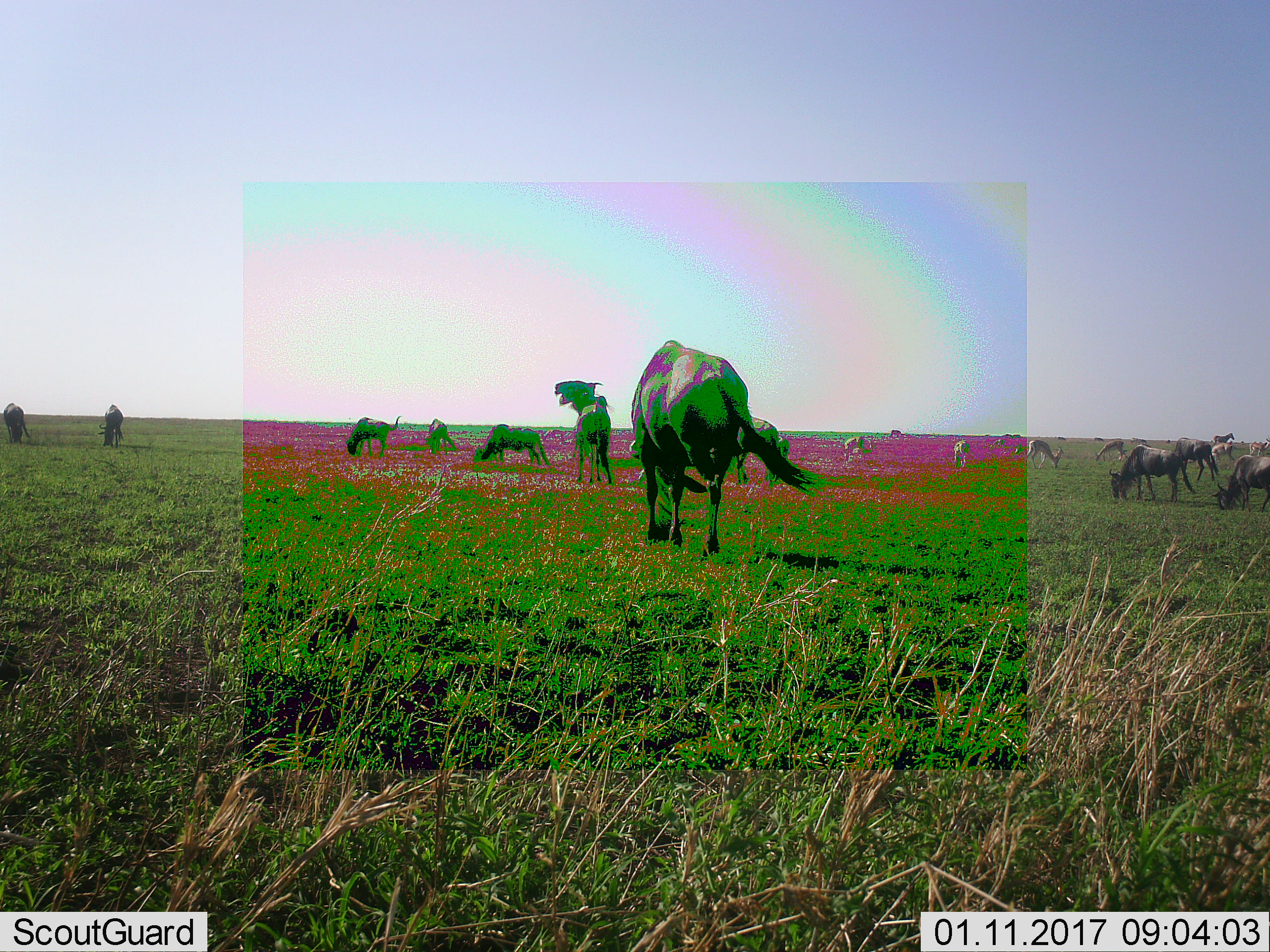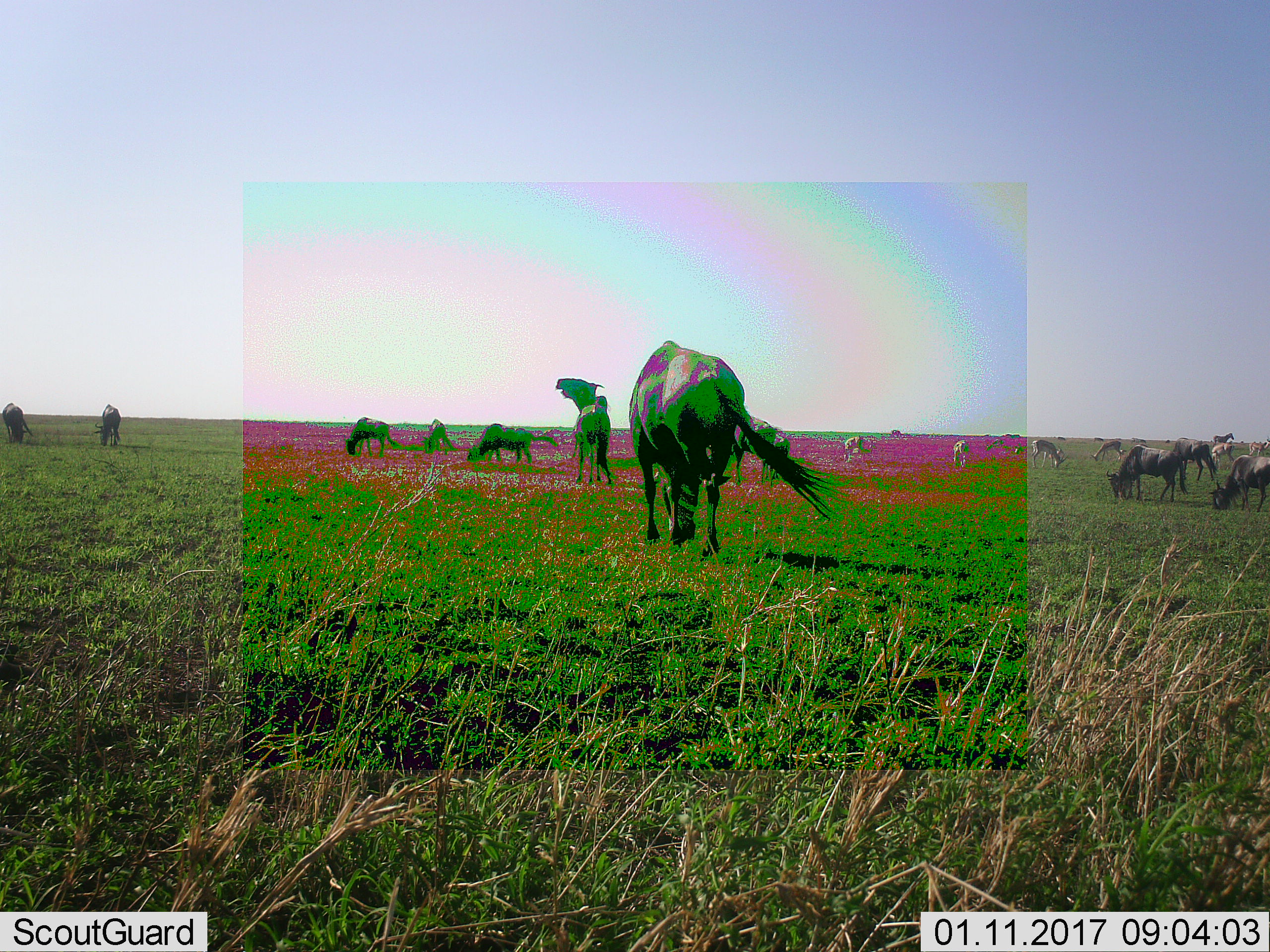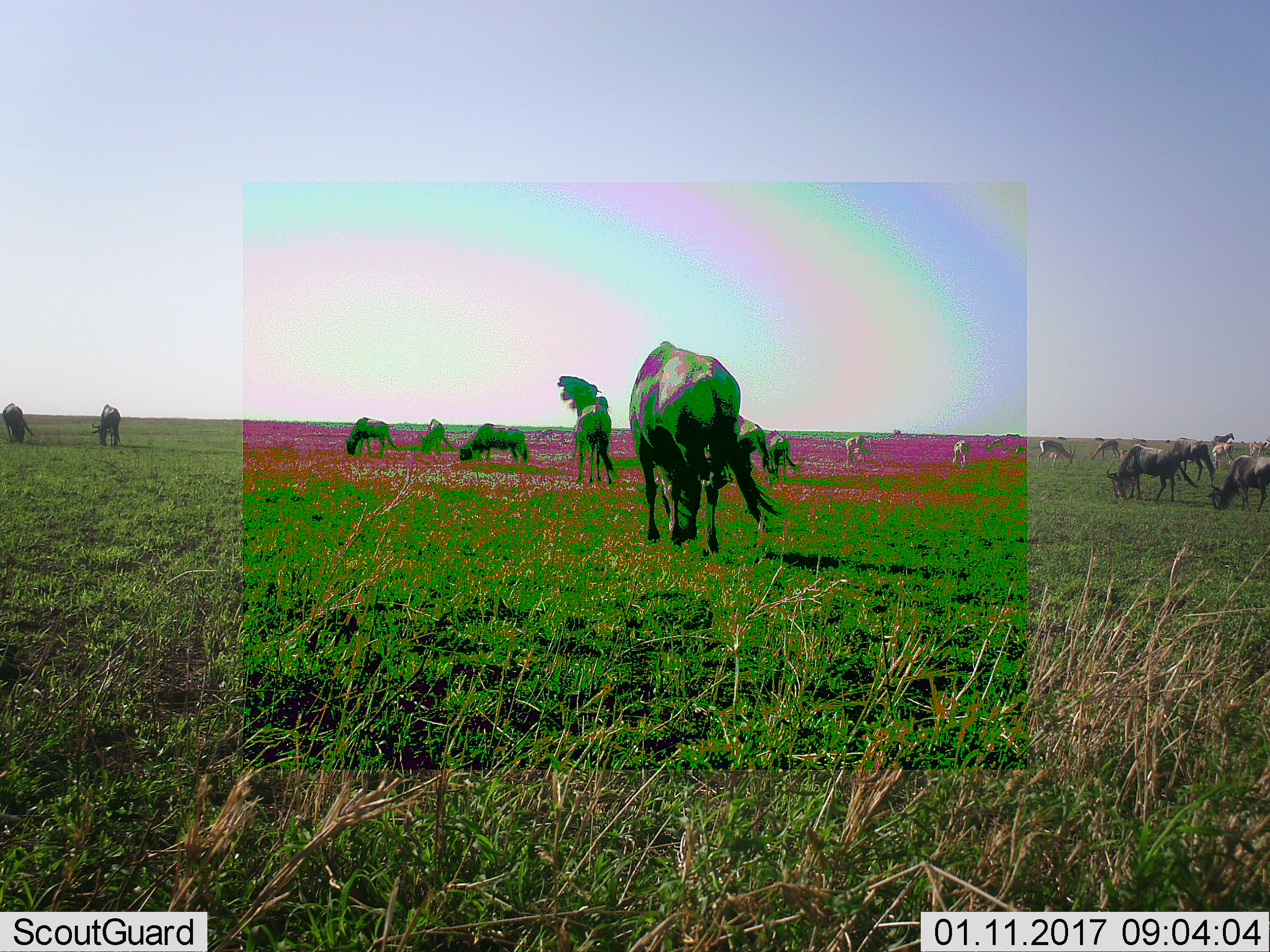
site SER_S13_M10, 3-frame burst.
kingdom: Animalia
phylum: Chordata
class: Mammalia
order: Artiodactyla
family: Bovidae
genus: Connochaetes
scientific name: Connochaetes taurinus taurinus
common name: blue wildebeest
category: wildebeestblue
Wildebeestblue (blue wildebeest) (Connochaetes taurinus taurinus), count 11-50. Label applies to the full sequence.